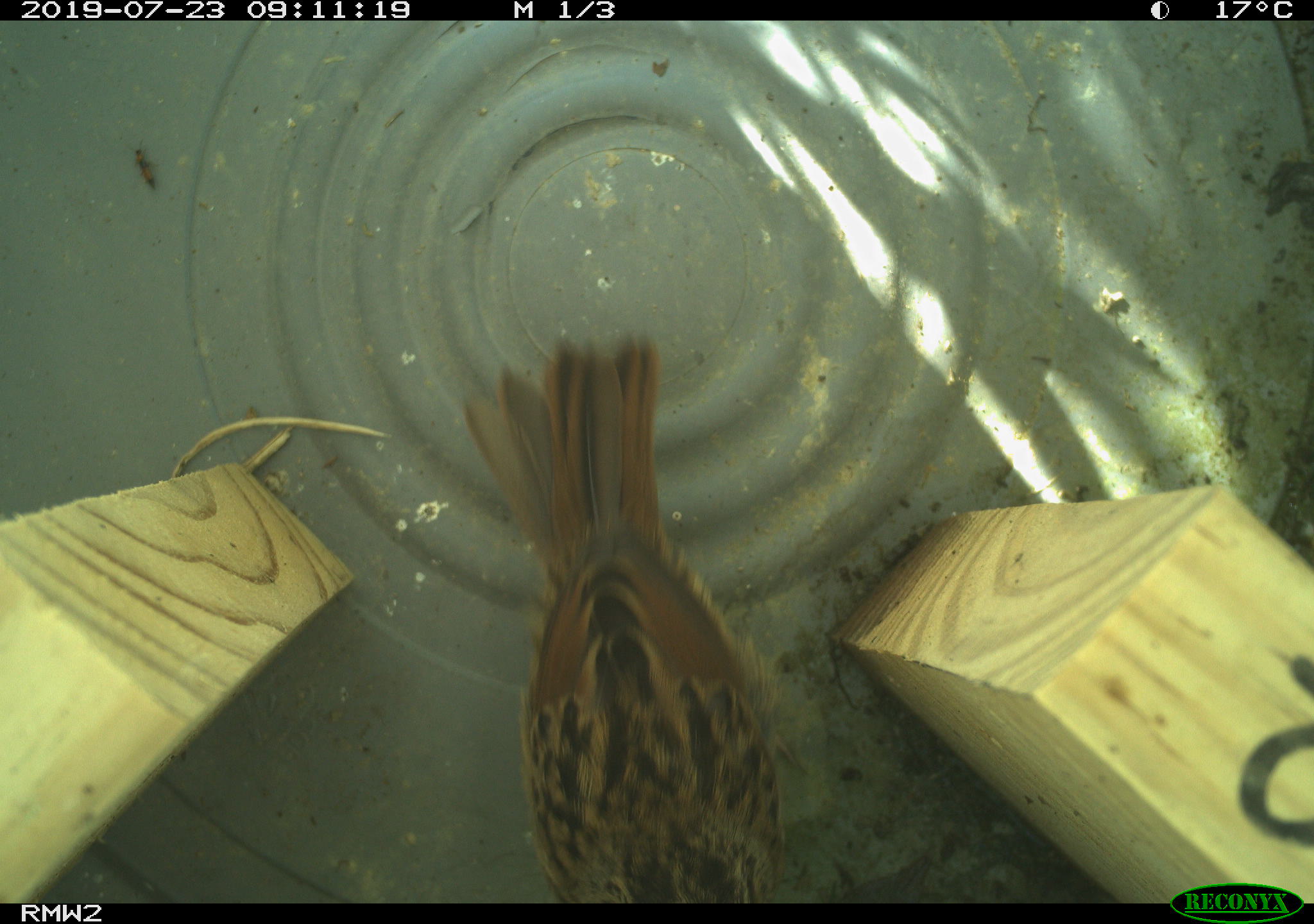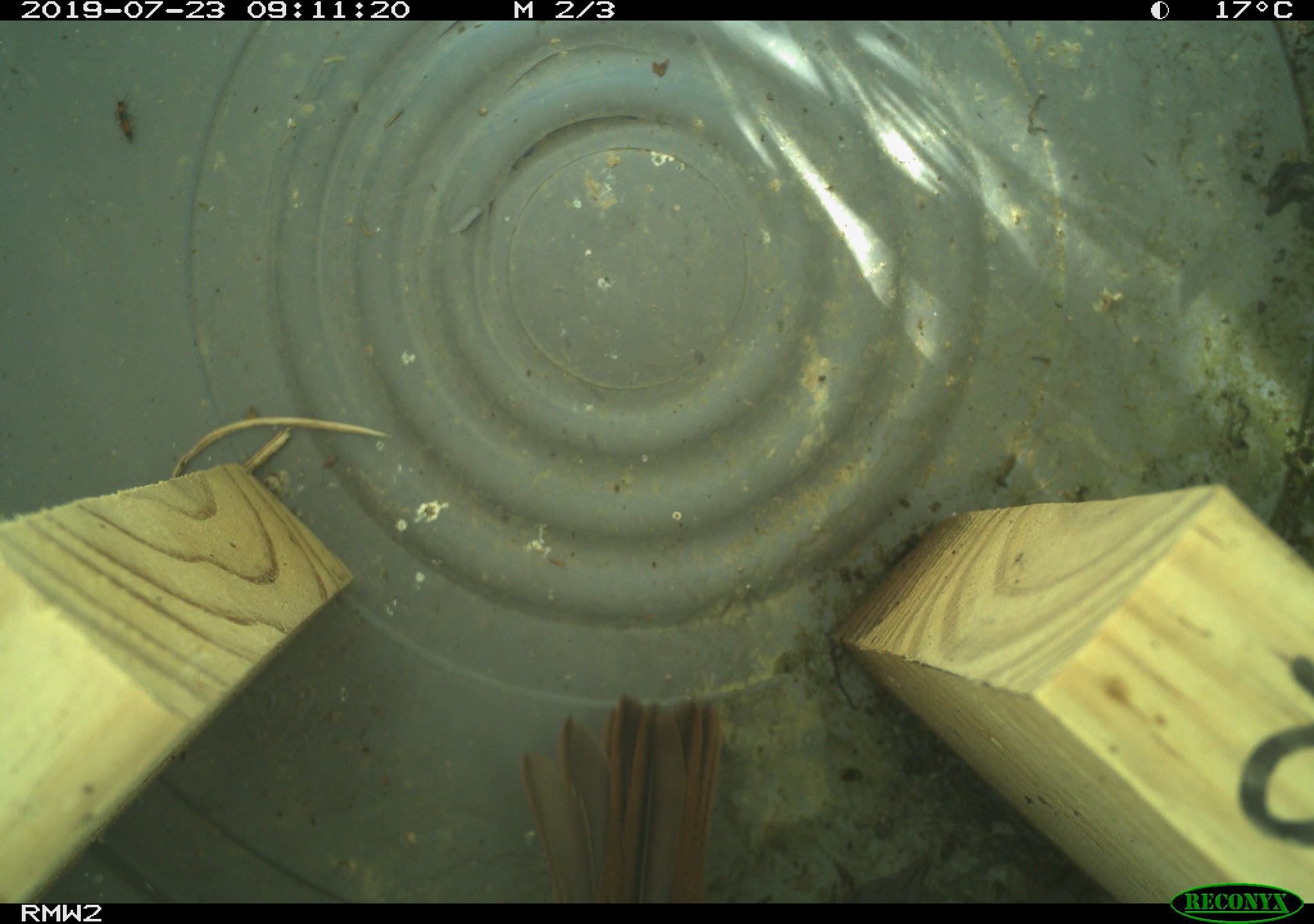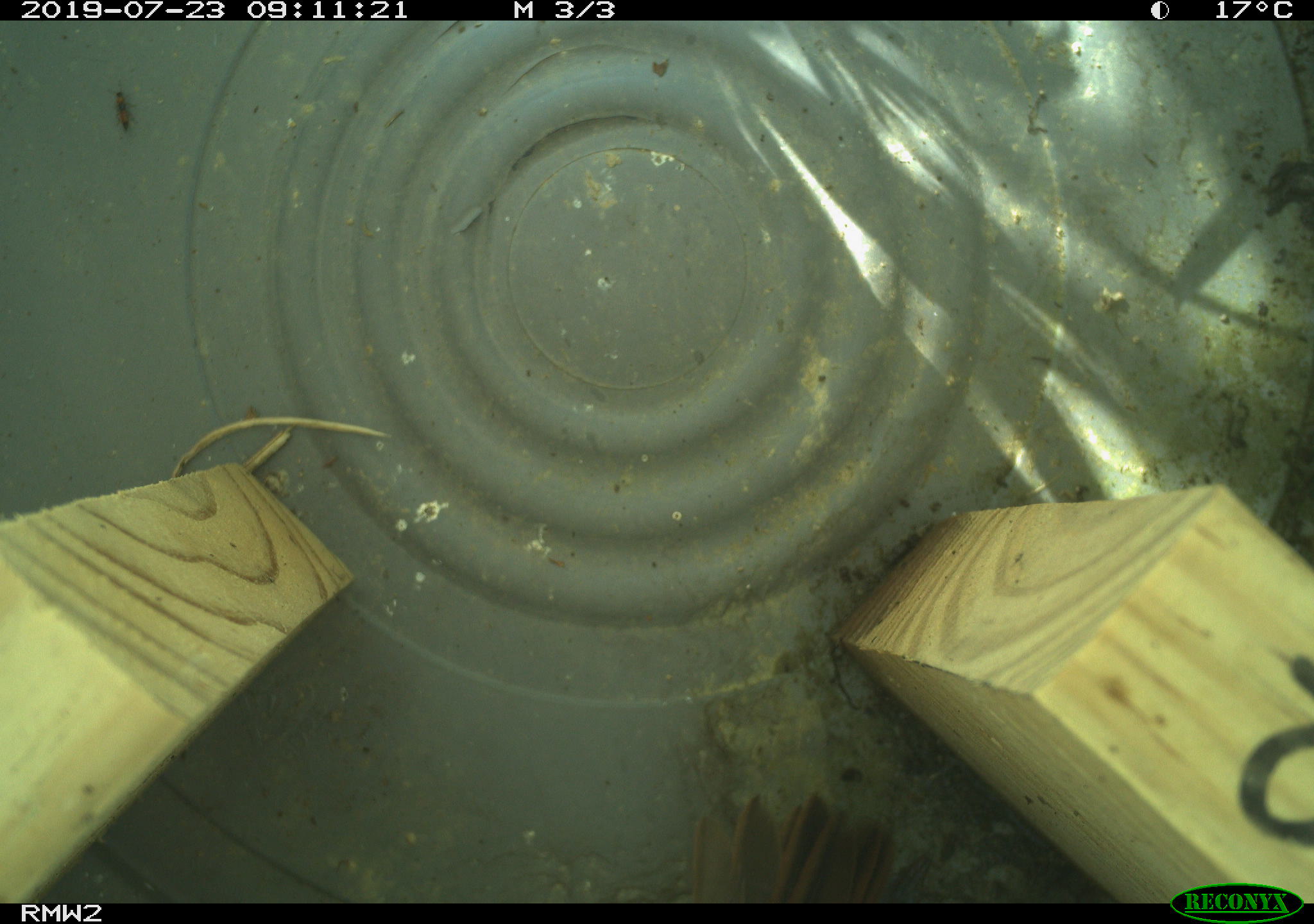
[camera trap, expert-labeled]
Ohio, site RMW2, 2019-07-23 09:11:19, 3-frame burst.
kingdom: Animalia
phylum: Chordata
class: Aves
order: Passeriformes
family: Passerellidae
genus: Melospiza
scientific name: Melospiza melodia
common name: song sparrow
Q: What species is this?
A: Song sparrow (Melospiza melodia).